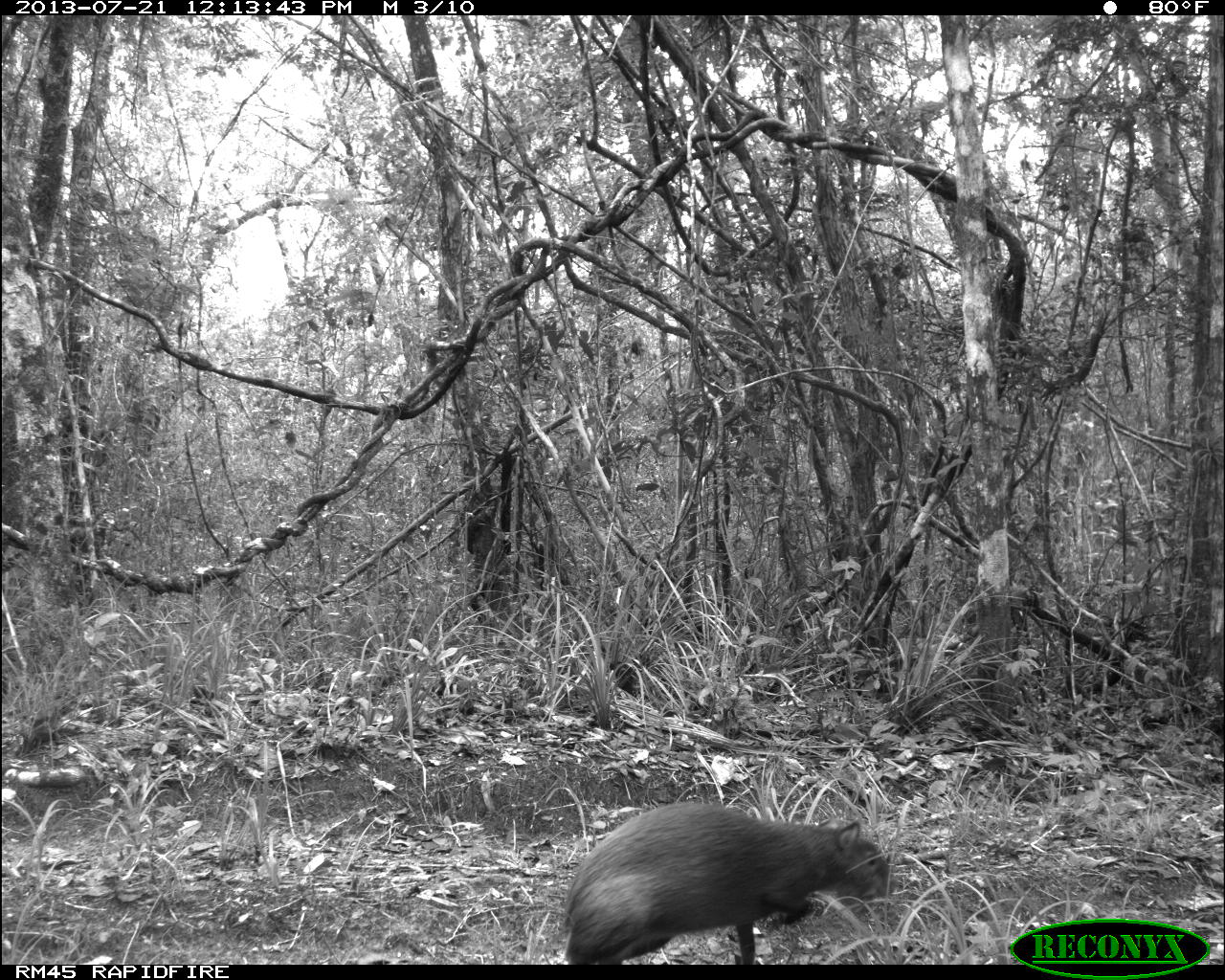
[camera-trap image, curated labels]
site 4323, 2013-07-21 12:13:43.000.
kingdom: Animalia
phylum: Chordata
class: Mammalia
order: Rodentia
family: Dasyproctidae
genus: Dasyprocta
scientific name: Dasyprocta punctata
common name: central american agouti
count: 1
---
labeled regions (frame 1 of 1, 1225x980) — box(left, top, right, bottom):
dasyprocta punctata: box(561, 801, 899, 964)